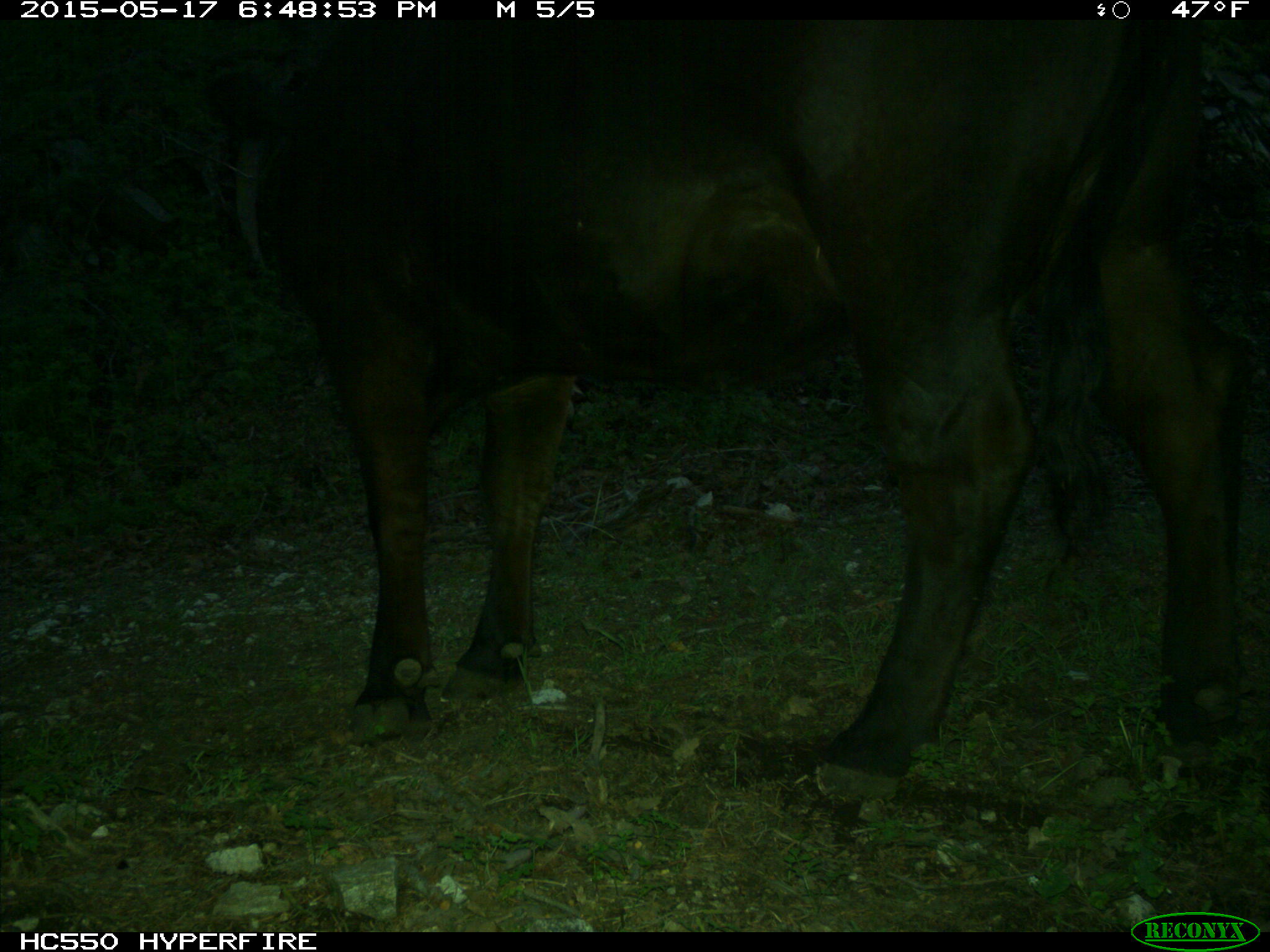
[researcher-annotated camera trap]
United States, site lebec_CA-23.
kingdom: Animalia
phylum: Chordata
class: Mammalia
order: Artiodactyla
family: Bovidae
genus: Bos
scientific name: Bos taurus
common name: domestic cow